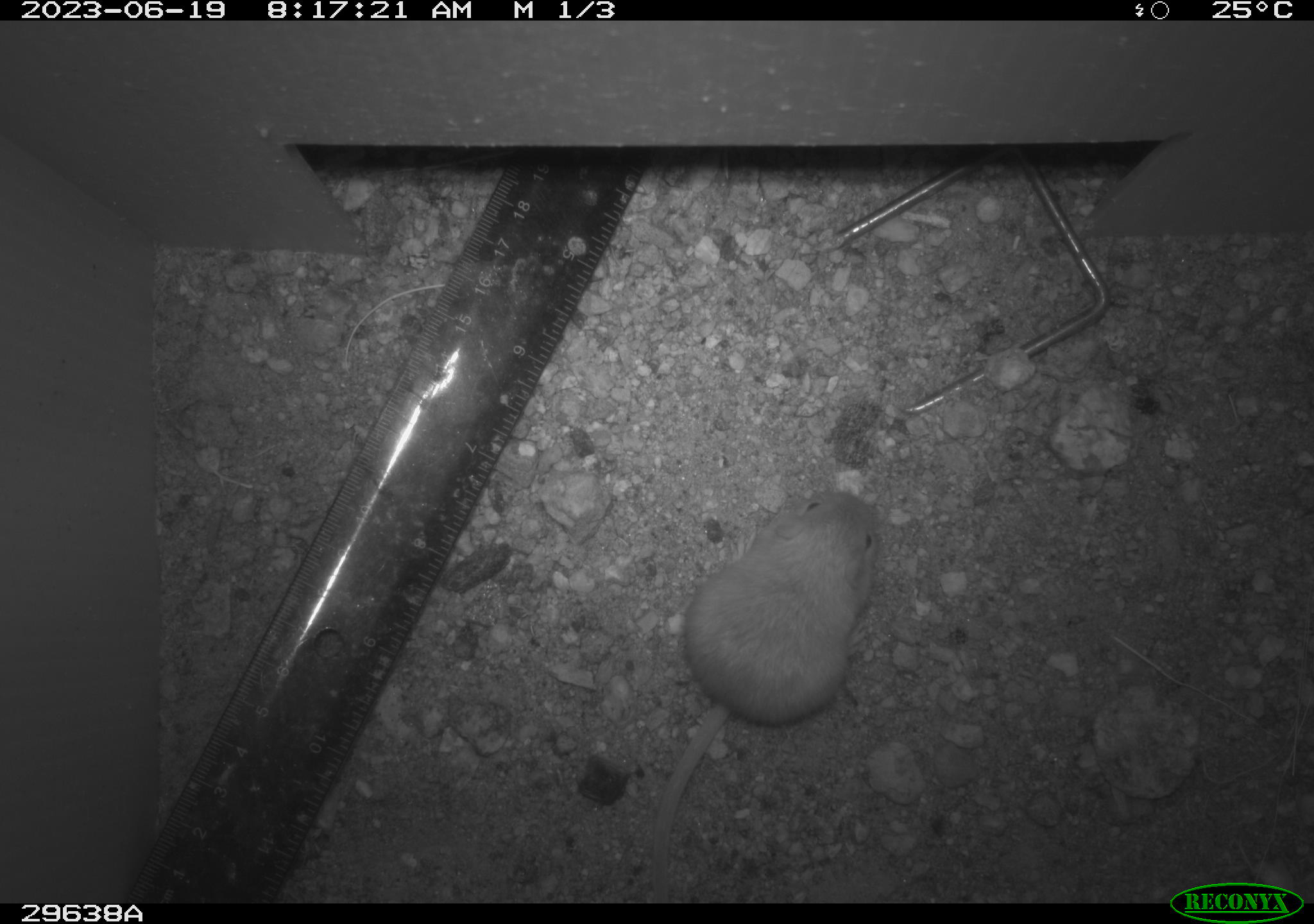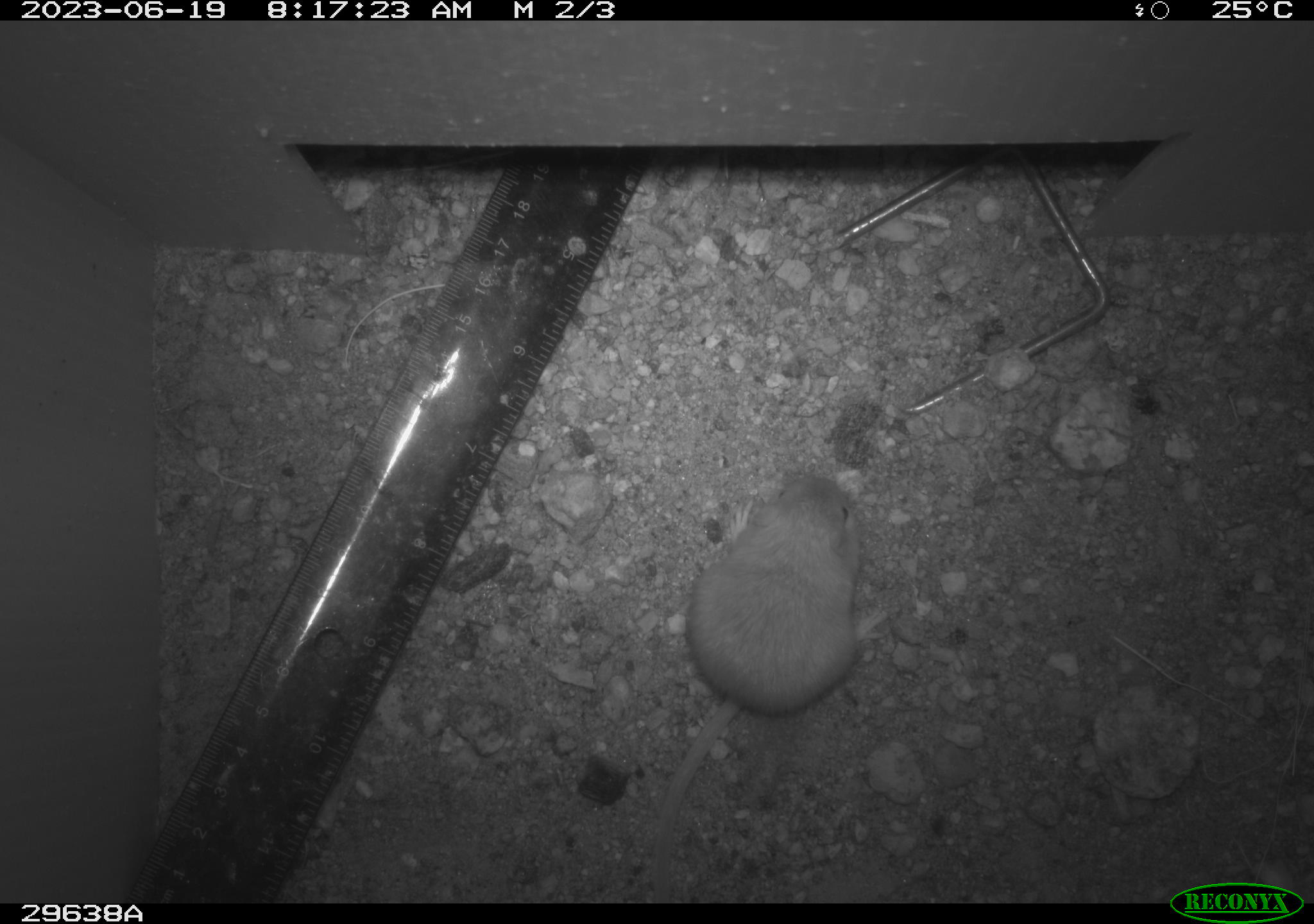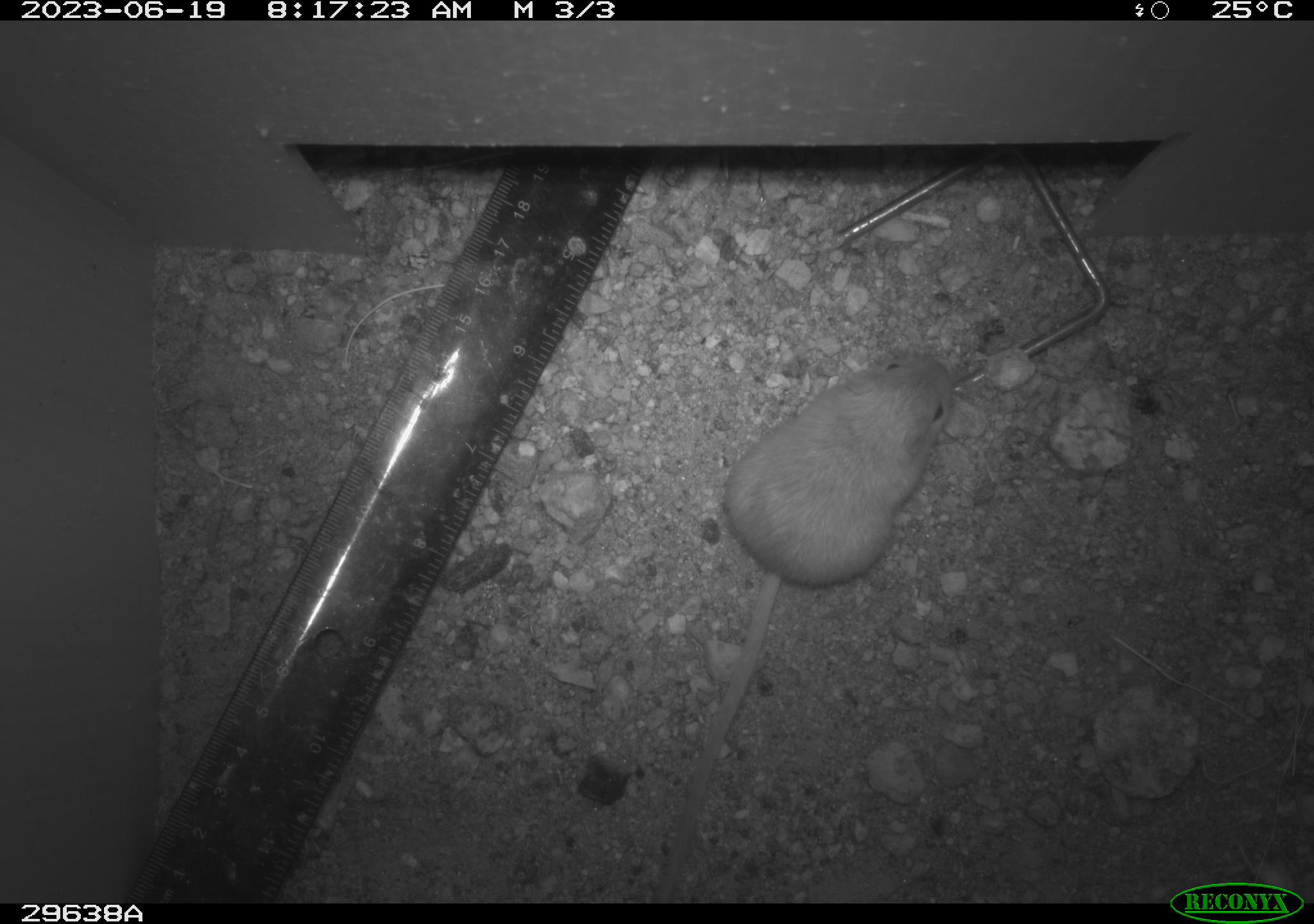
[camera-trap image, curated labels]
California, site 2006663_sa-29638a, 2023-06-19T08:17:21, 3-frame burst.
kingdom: Animalia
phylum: Chordata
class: Mammalia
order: Rodentia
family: Heteromyidae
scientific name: Heteromyidae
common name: kangaroo rats and pocket mice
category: heteromyidae family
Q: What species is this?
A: Heteromyidae family (kangaroo rats and pocket mice) (Heteromyidae).